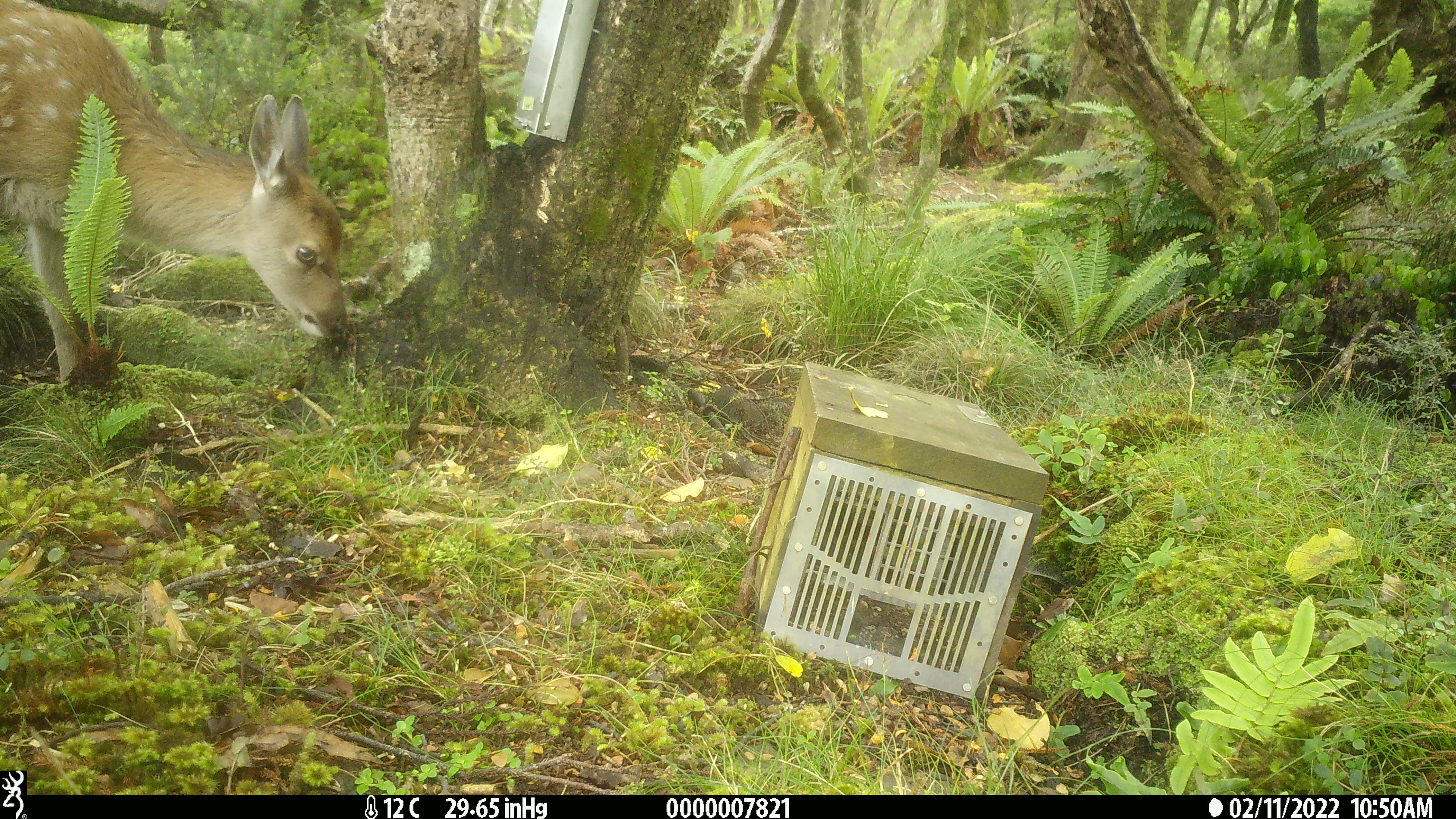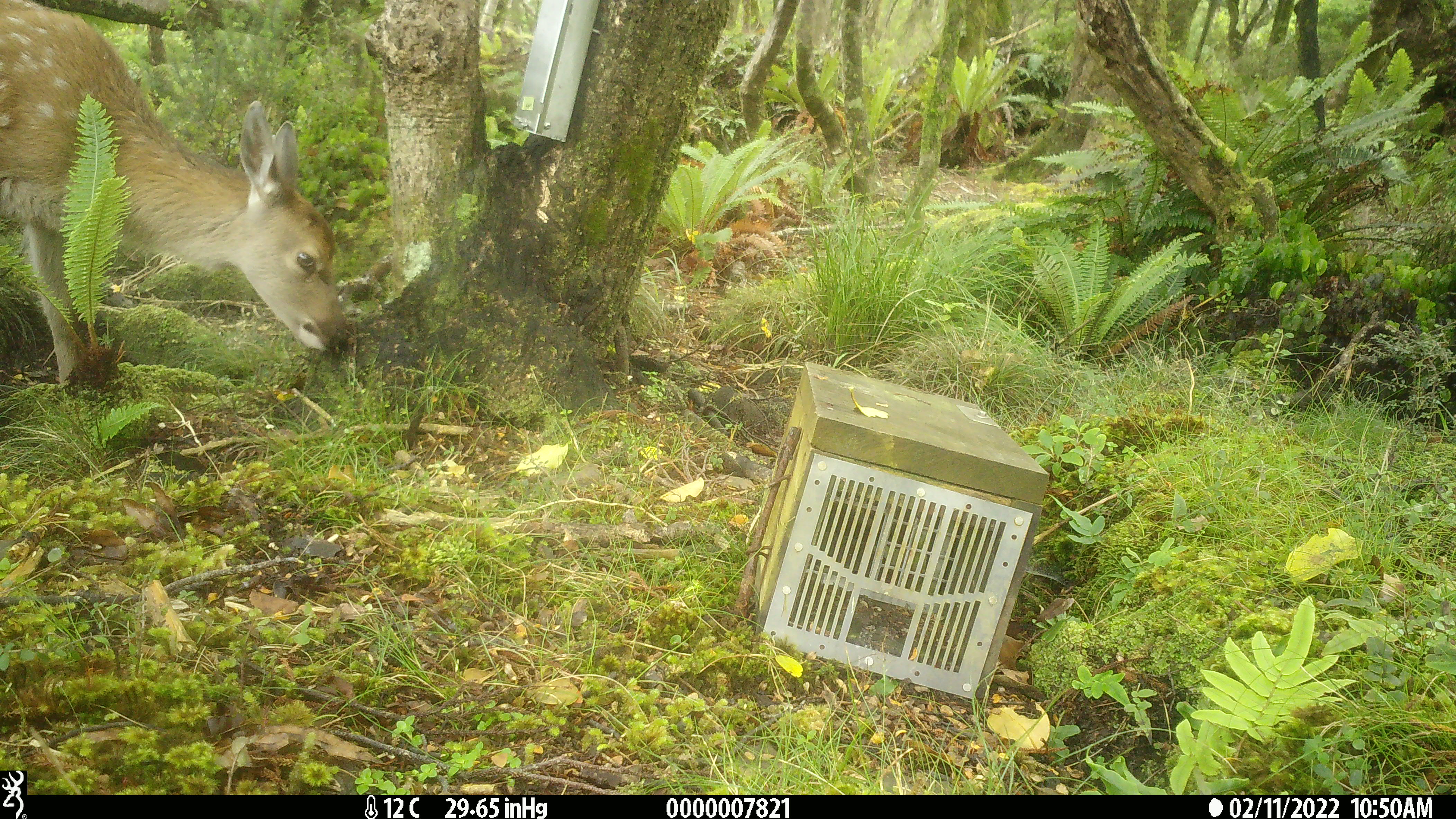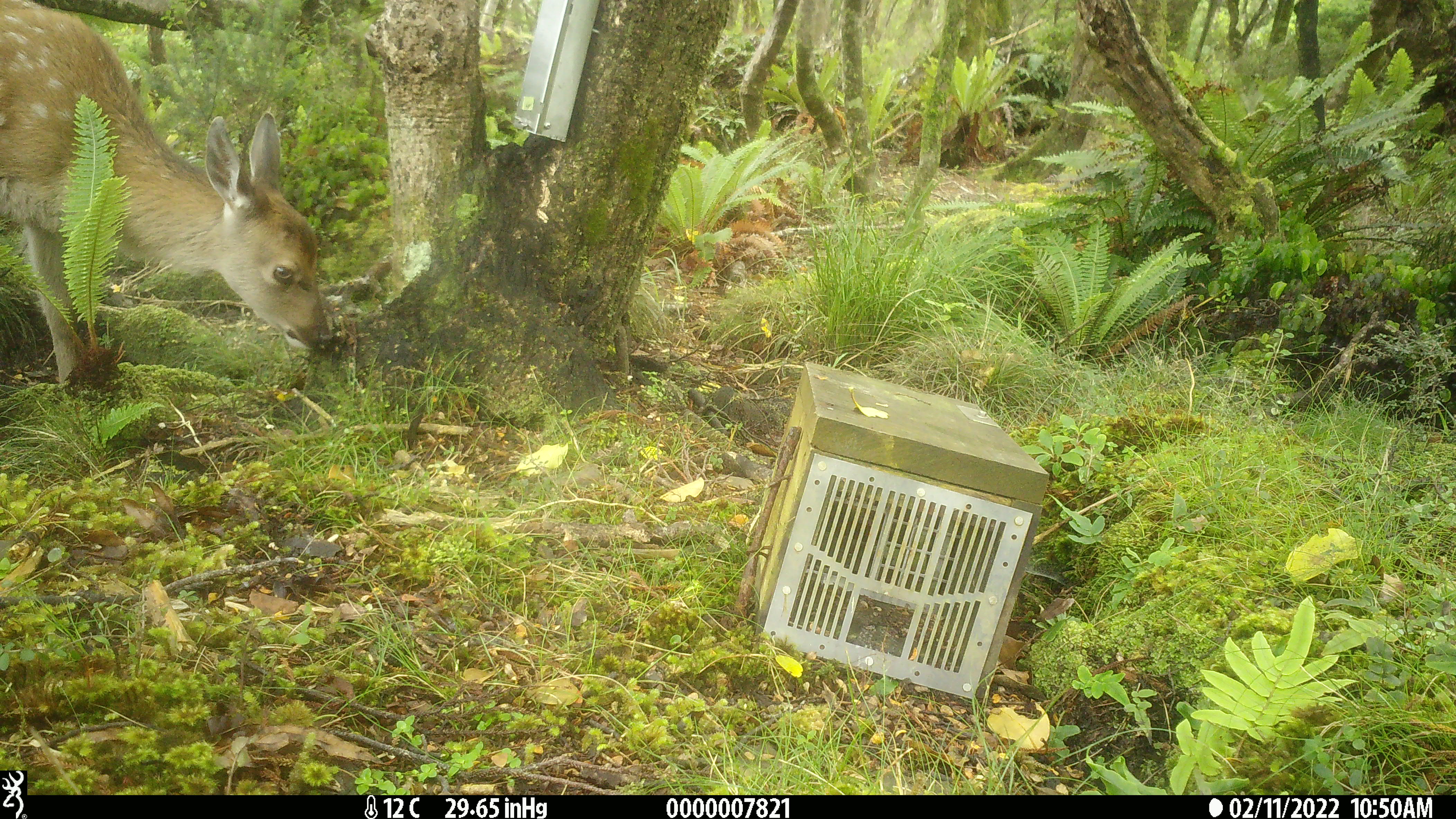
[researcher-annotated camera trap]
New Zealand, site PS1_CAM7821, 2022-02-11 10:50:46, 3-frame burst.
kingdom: Animalia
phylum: Chordata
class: Mammalia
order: Artiodactyla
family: Cervidae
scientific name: Cervidae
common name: deer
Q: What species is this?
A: Deer (Cervidae).